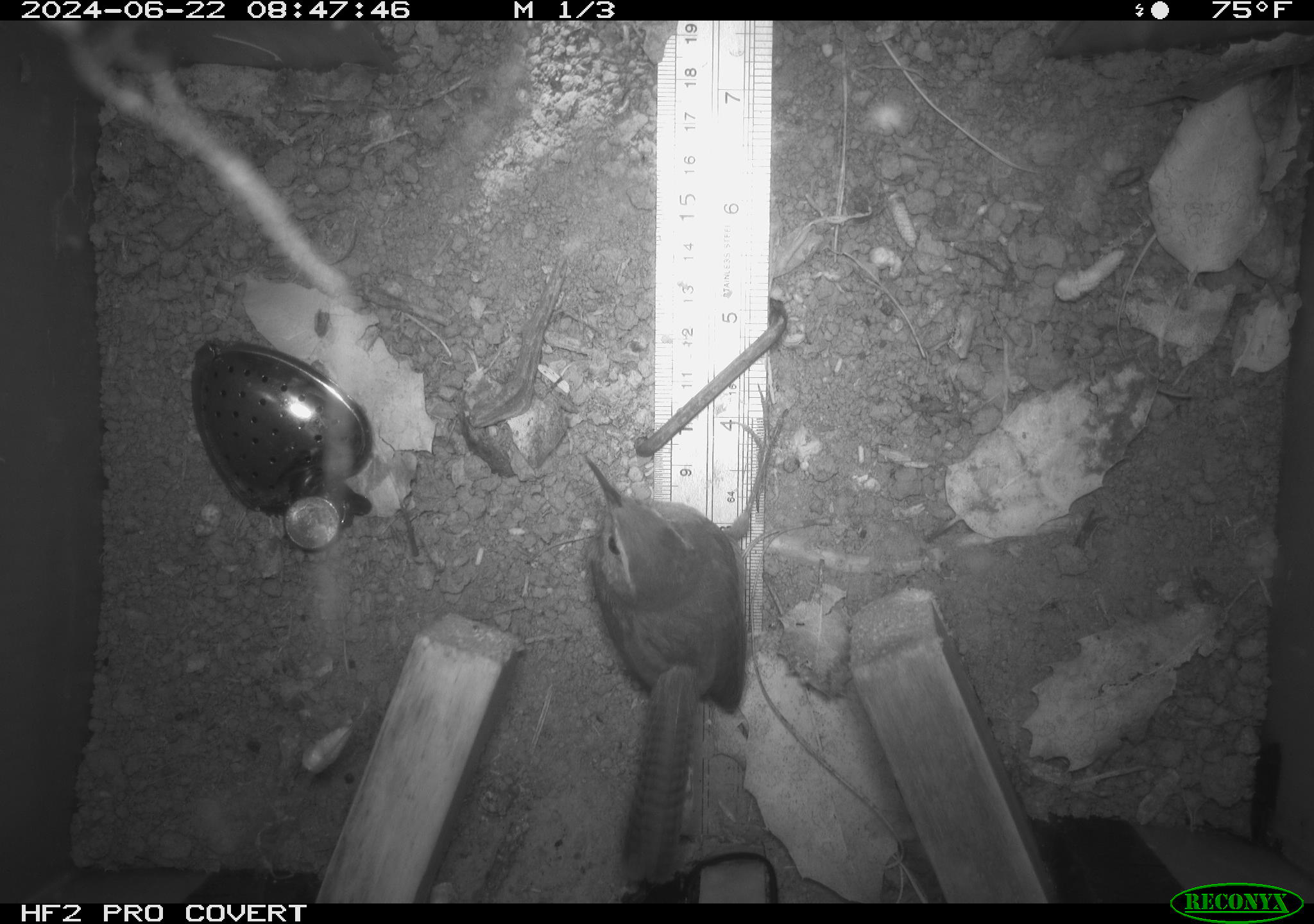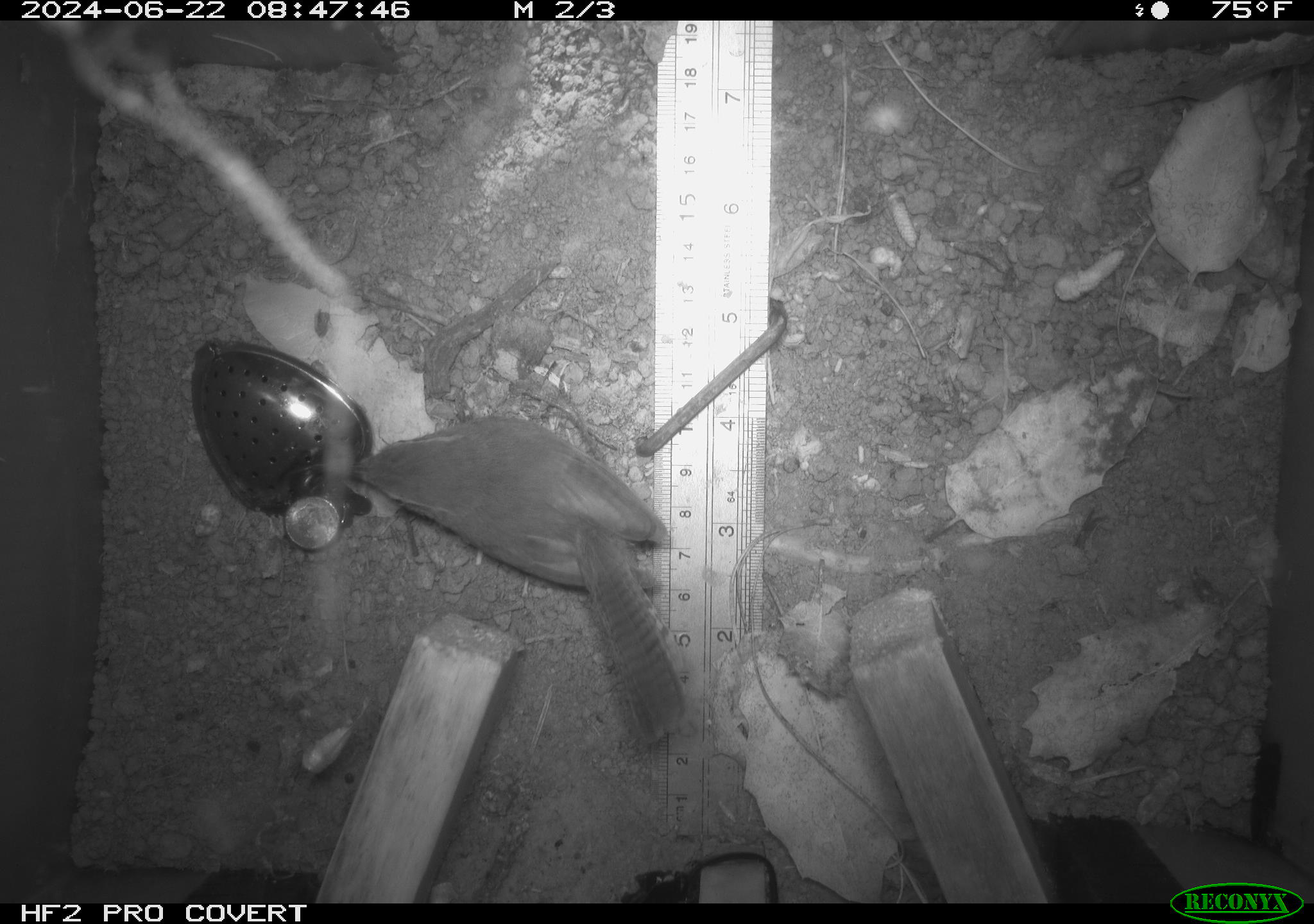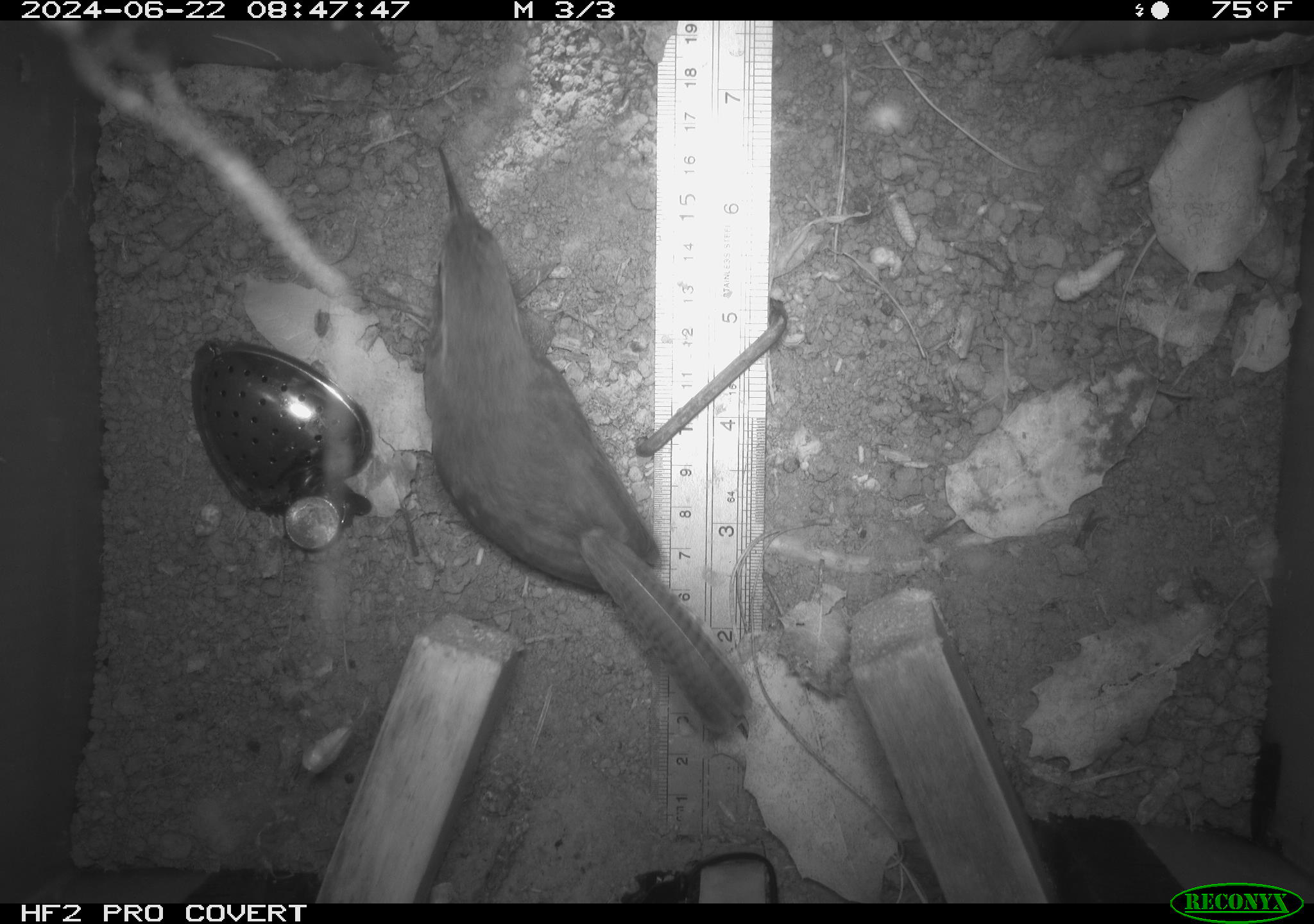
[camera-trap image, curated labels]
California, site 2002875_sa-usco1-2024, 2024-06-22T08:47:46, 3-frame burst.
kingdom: Animalia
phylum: Chordata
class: Aves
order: Passeriformes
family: Troglodytidae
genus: Thryomanes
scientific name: Thryomanes bewickii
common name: bewick's wren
Bewick's wren (Thryomanes bewickii).